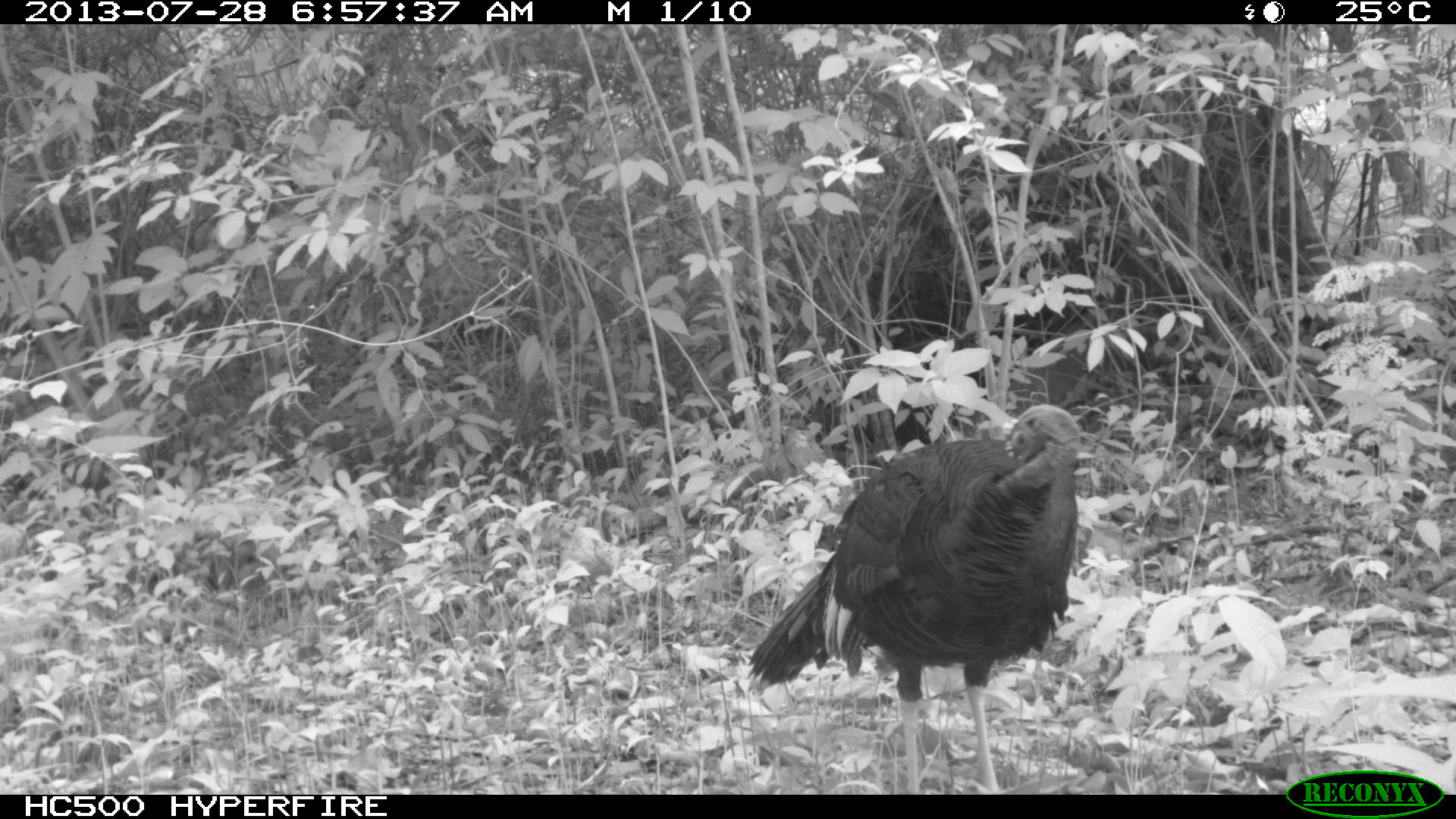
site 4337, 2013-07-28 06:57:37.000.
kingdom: Animalia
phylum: Chordata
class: Aves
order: Galliformes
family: Phasianidae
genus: Meleagris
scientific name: Meleagris ocellata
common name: ocellated turkey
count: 1